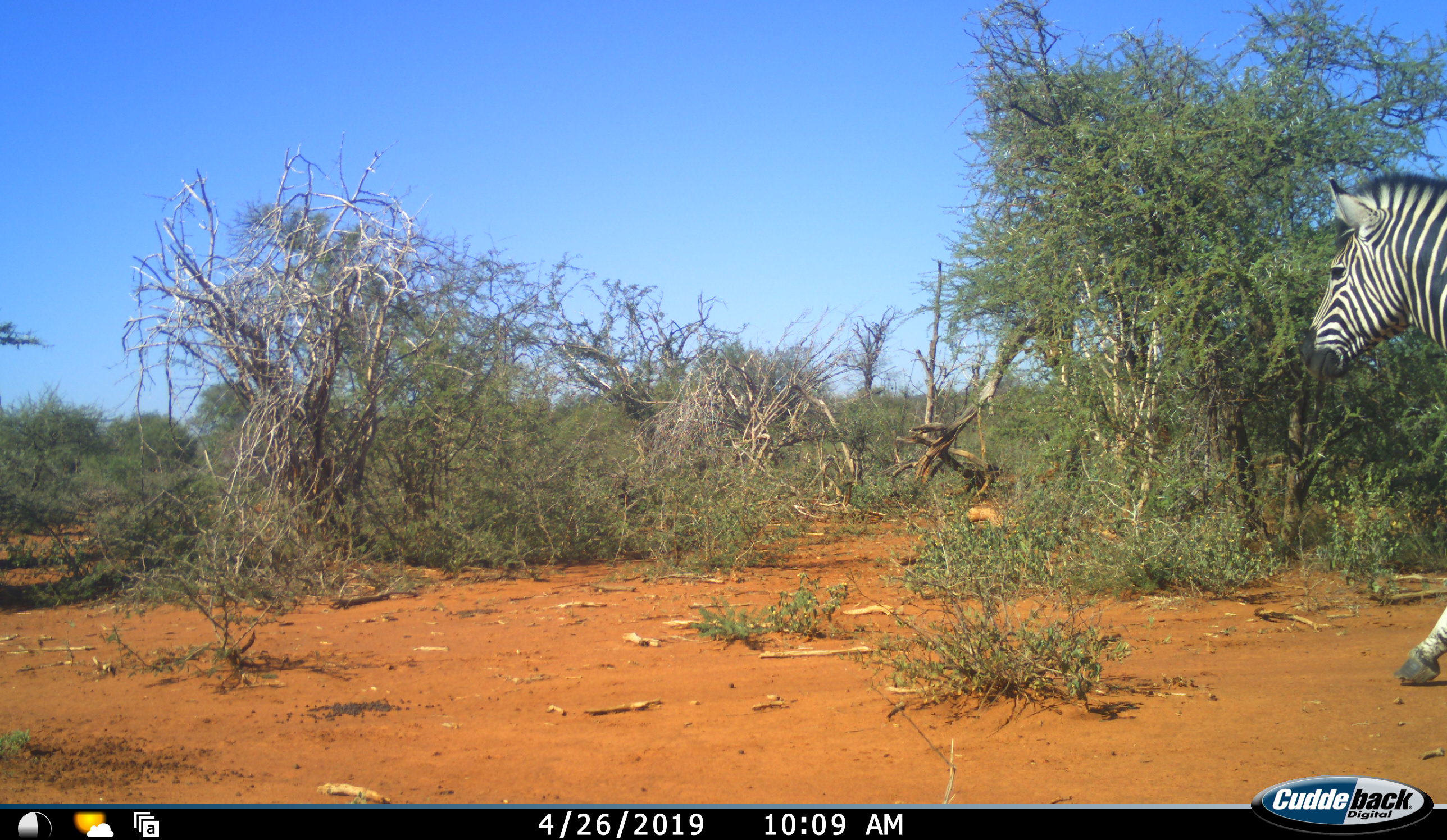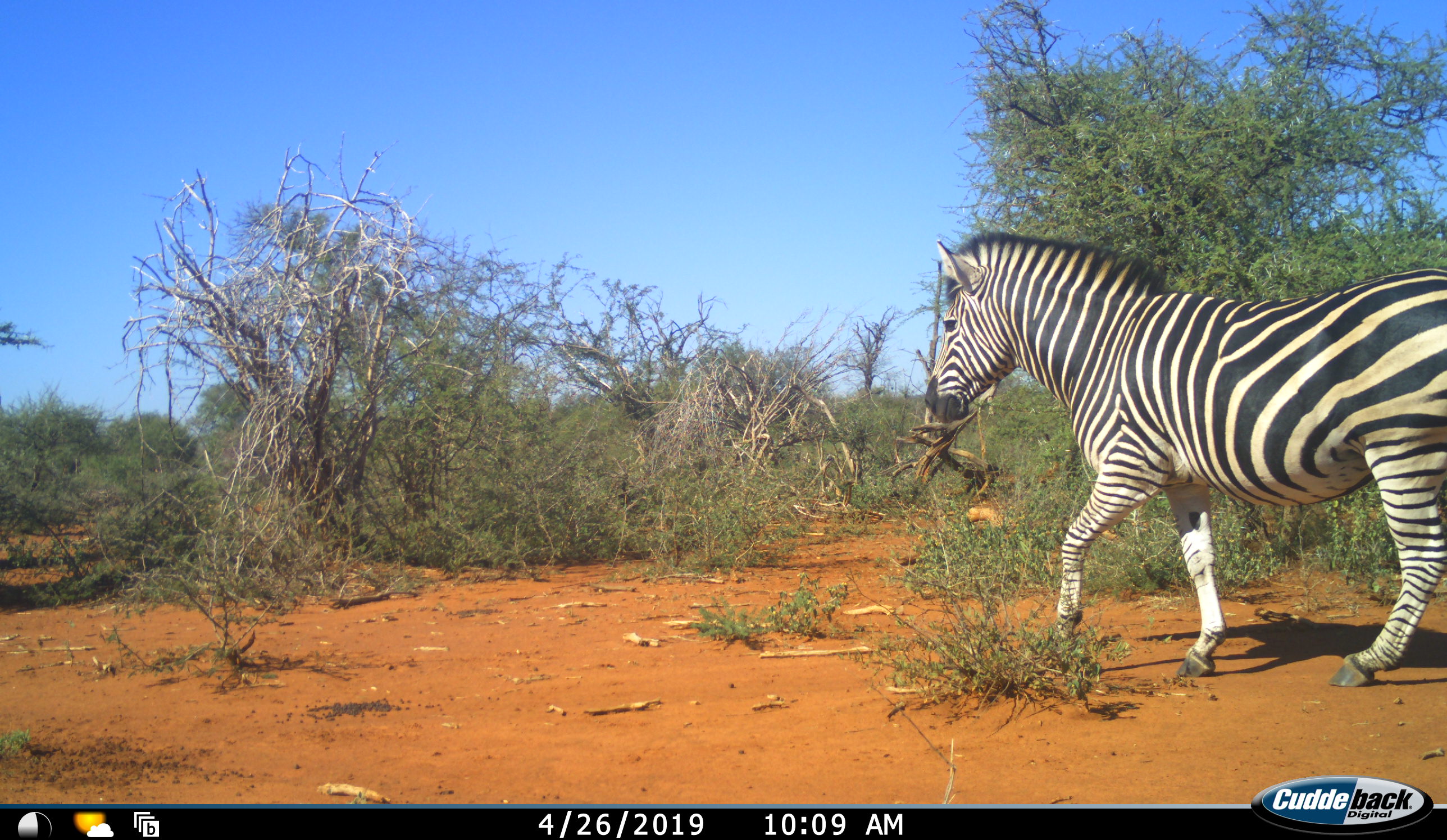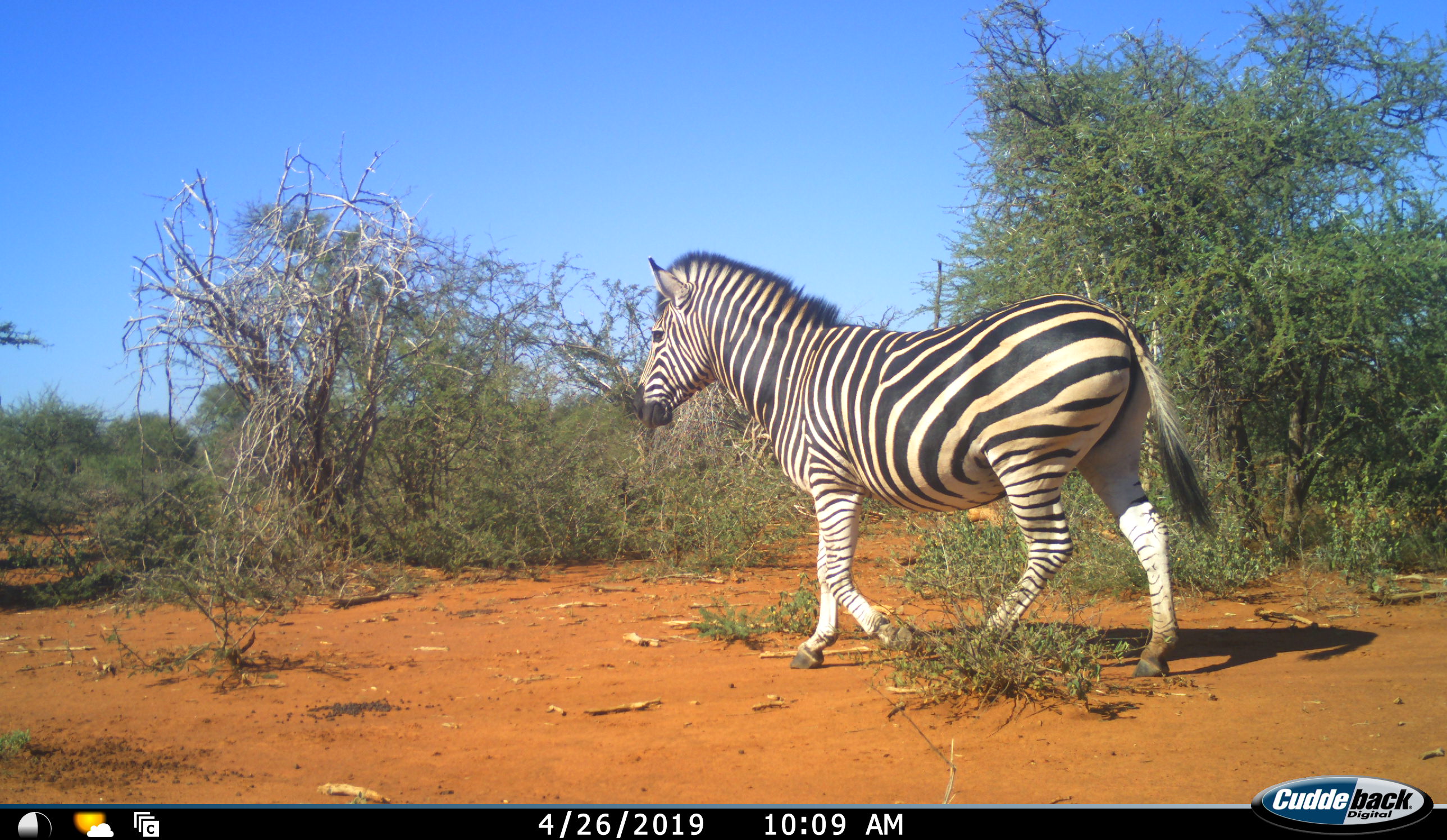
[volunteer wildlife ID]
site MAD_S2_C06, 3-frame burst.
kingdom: Animalia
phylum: Chordata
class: Mammalia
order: Perissodactyla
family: Equidae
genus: Equus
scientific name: Equus quagga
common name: plains zebra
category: zebraplains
Zebraplains (plains zebra) (Equus quagga), count 1. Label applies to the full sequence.